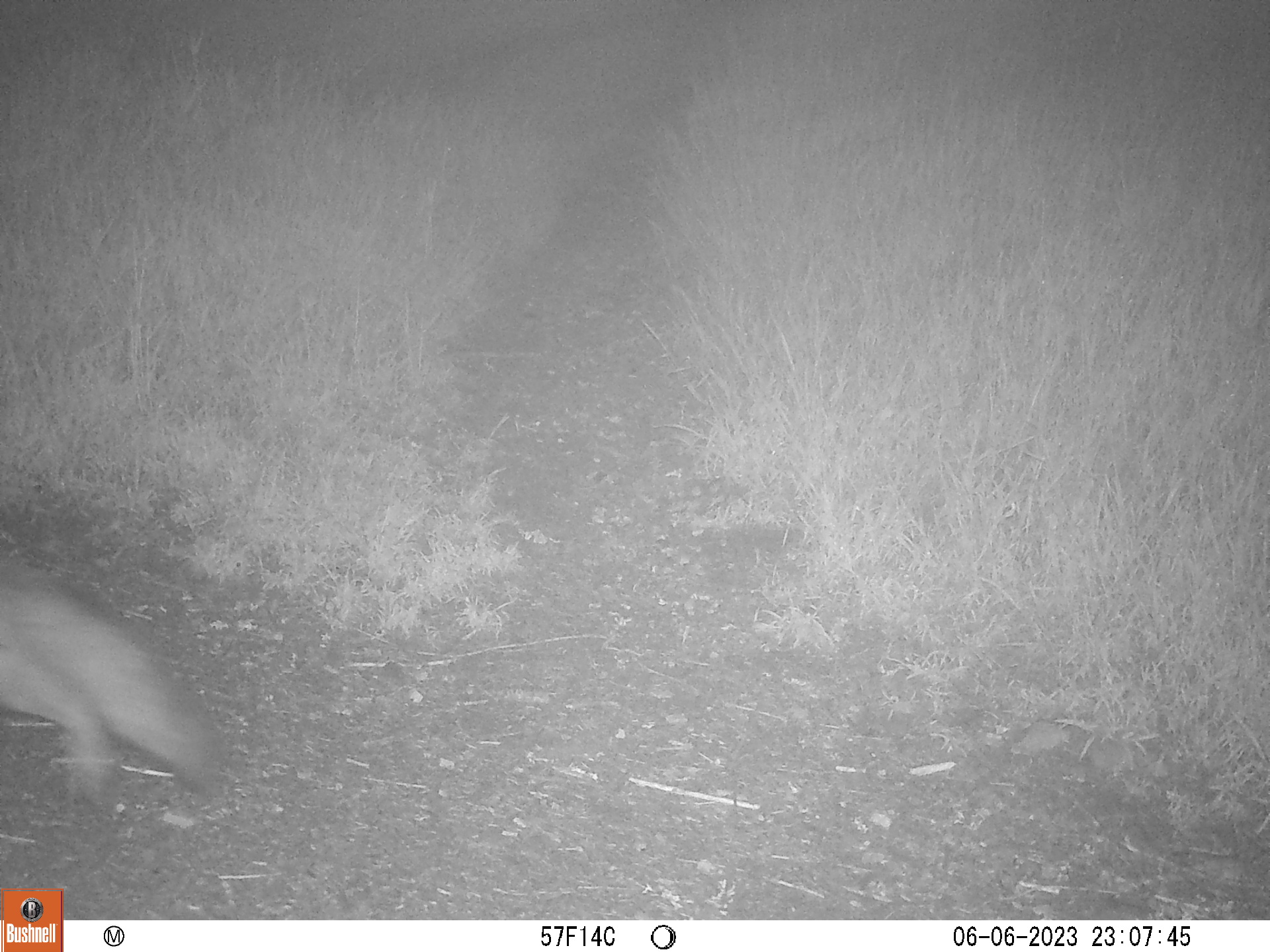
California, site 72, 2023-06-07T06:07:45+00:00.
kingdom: Animalia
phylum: Chordata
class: Mammalia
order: Carnivora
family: Canidae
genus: Urocyon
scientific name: Urocyon cinereoargenteus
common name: gray fox